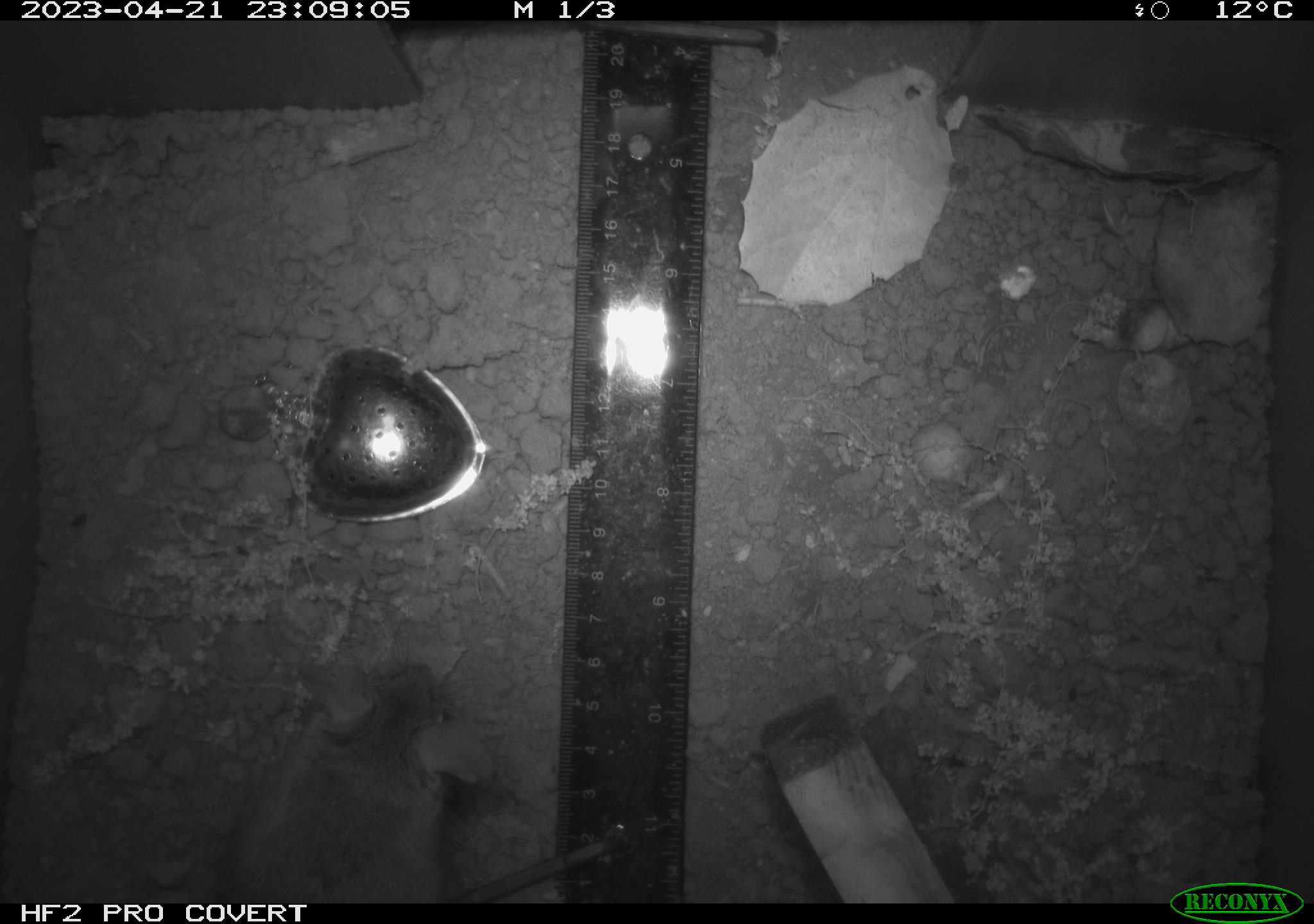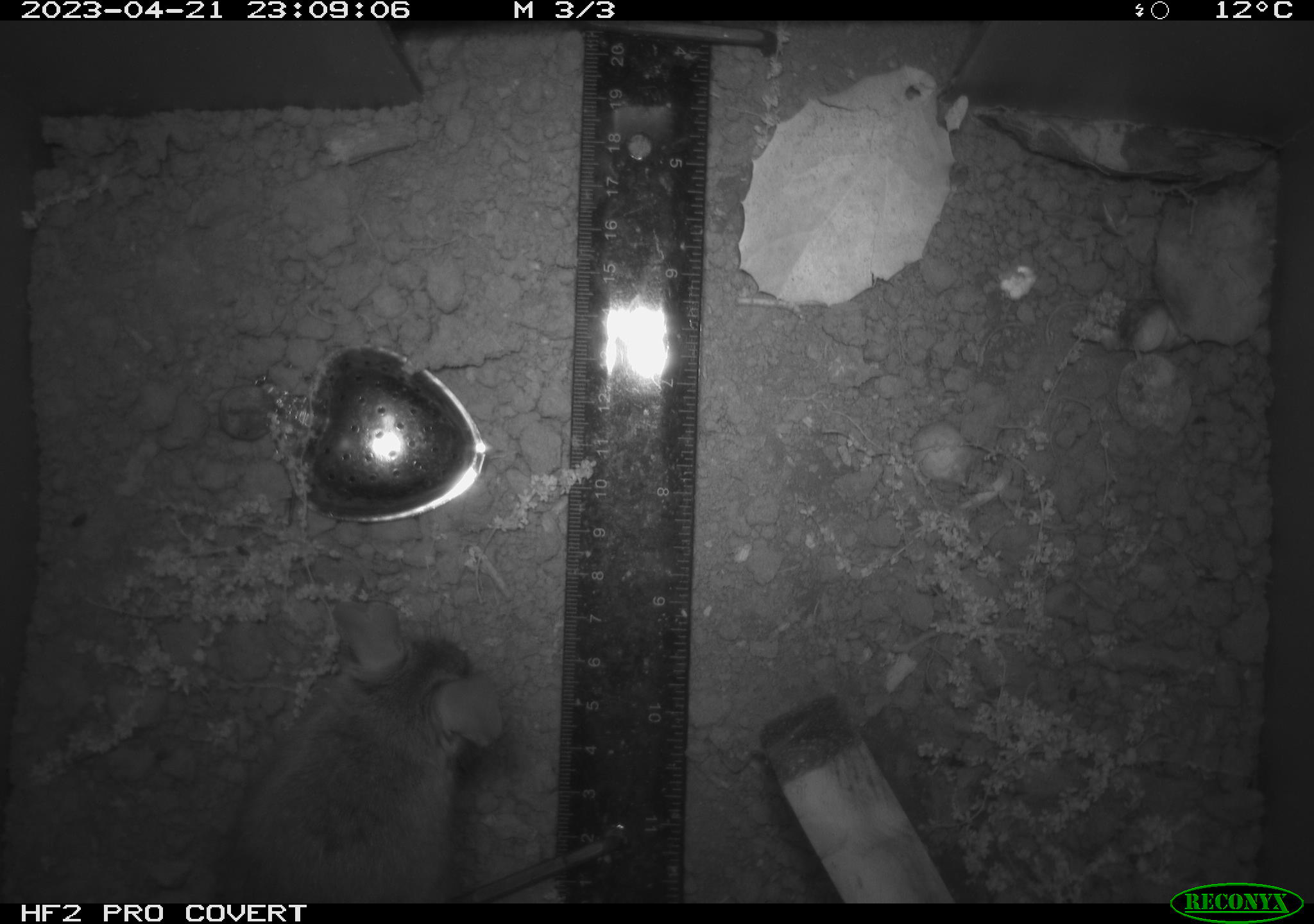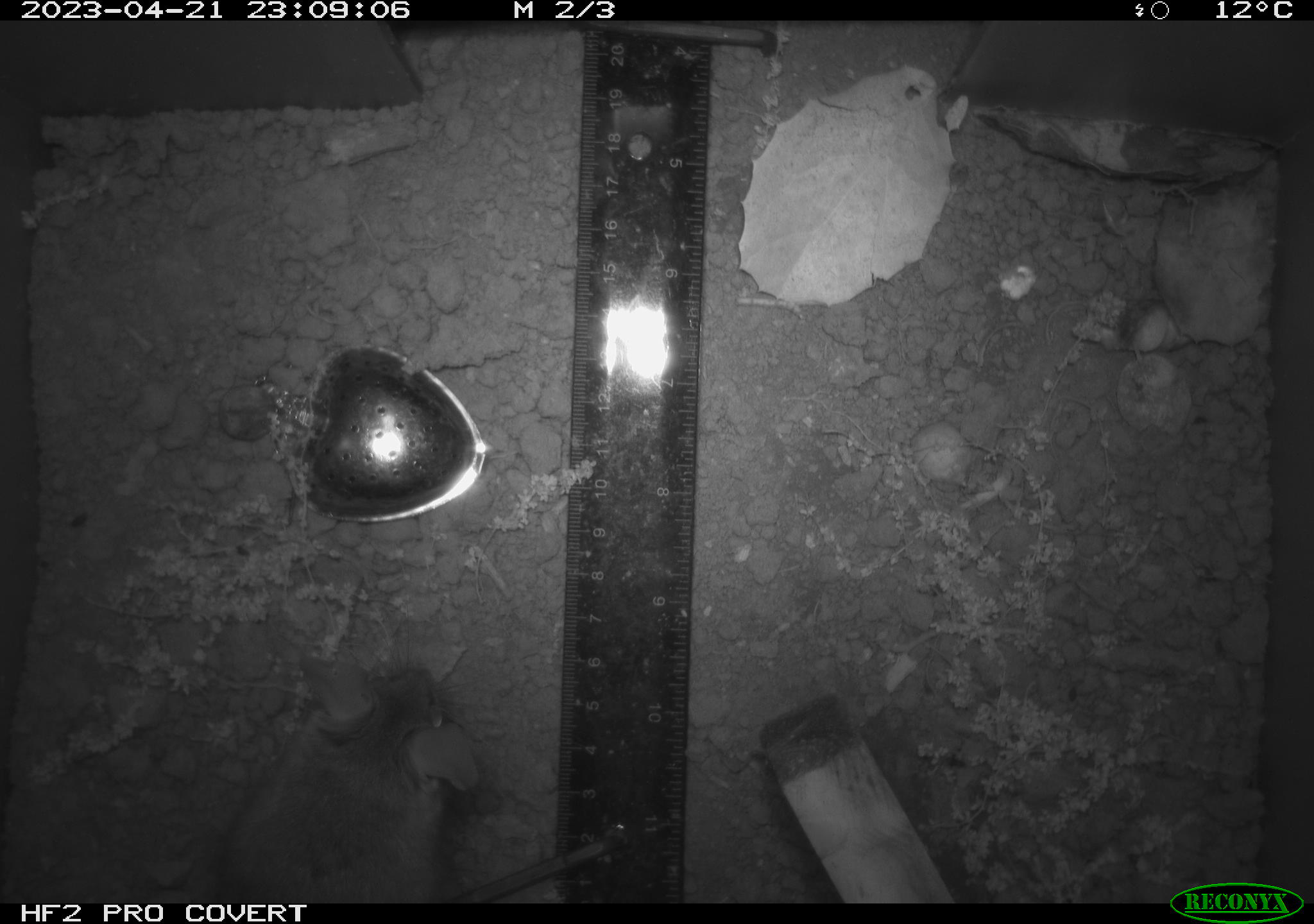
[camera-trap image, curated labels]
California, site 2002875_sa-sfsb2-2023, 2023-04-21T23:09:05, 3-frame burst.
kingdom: Animalia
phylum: Chordata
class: Mammalia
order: Rodentia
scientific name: Rodentia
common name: mouse species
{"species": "mouse species (Rodentia)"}